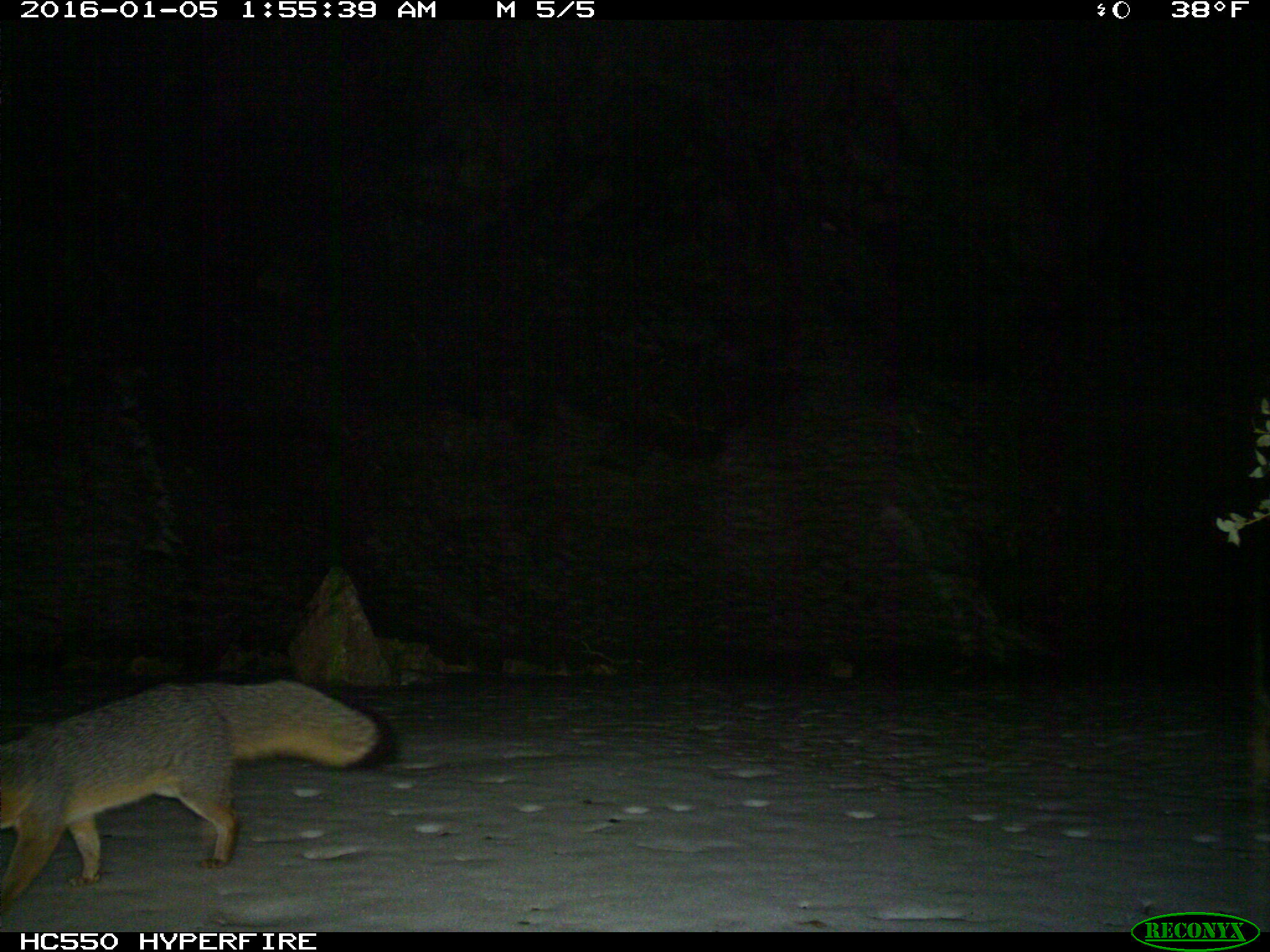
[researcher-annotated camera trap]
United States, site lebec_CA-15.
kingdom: Animalia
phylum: Chordata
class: Mammalia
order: Carnivora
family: Canidae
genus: Urocyon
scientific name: Urocyon cinereoargenteus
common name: gray fox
Urocyon cinereoargenteus (gray fox).